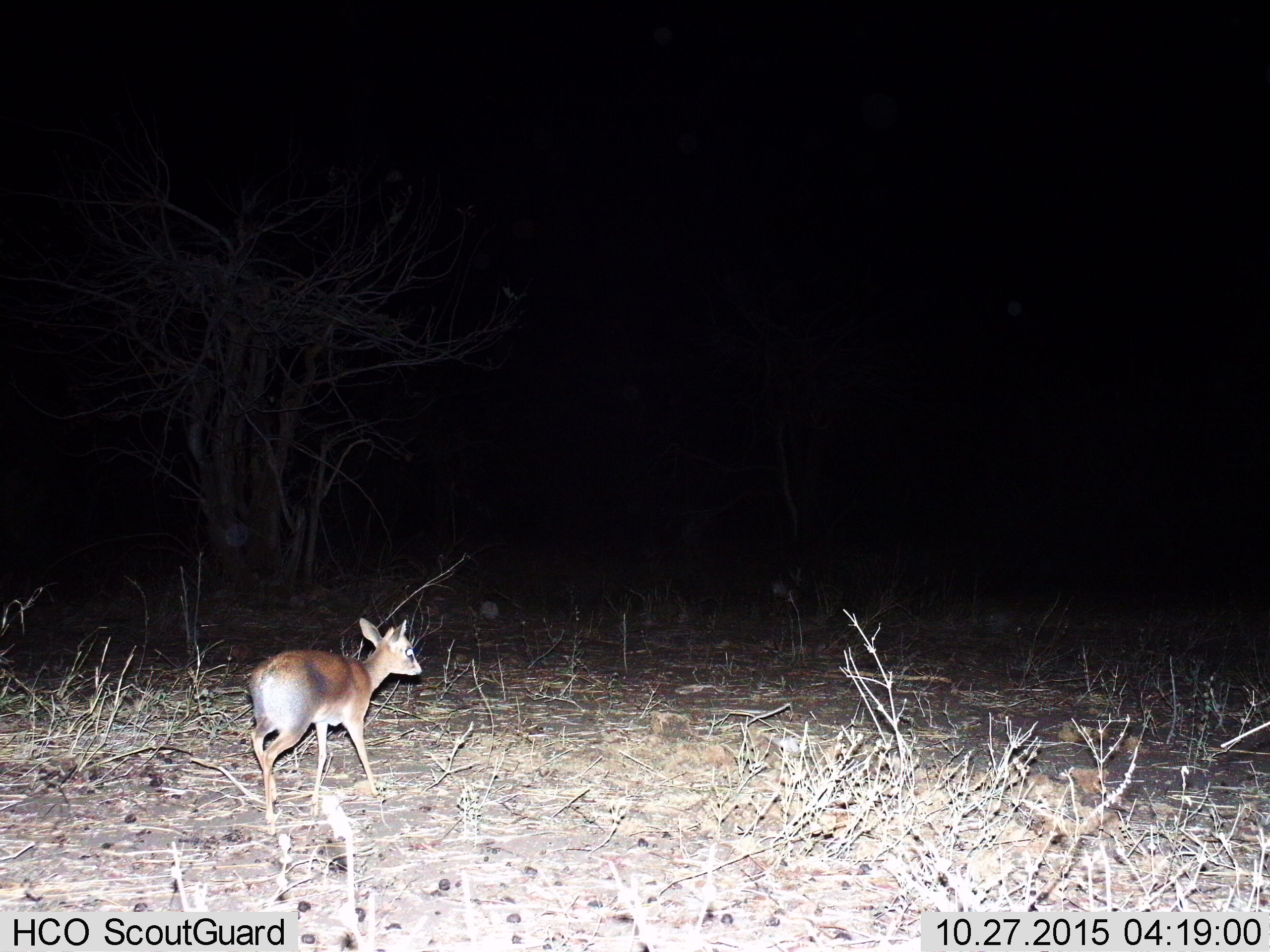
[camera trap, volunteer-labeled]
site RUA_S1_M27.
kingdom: Animalia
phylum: Chordata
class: Mammalia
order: Artiodactyla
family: Bovidae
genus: Madoqua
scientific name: Madoqua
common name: dik-dik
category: dikdik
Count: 1.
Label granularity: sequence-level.